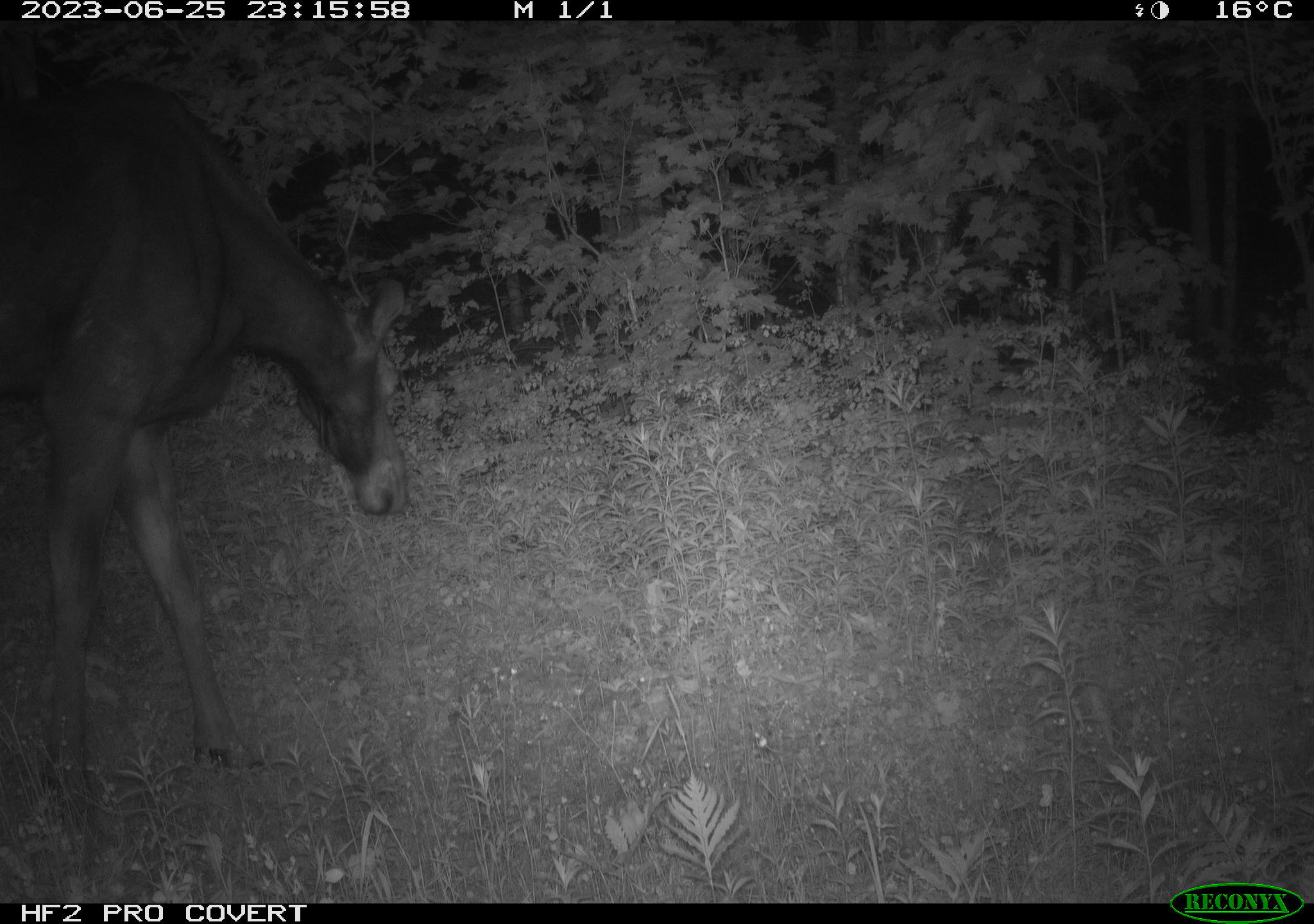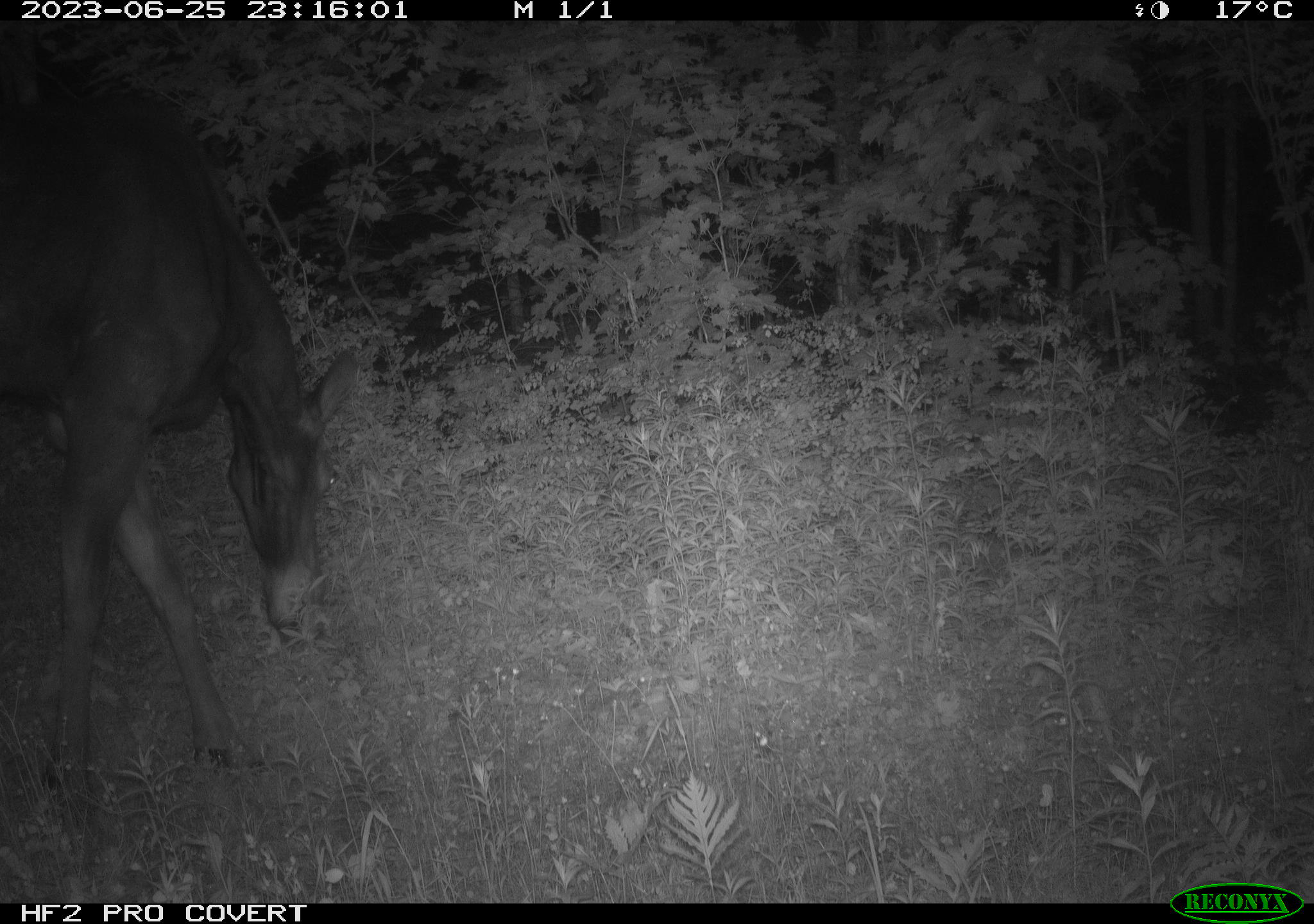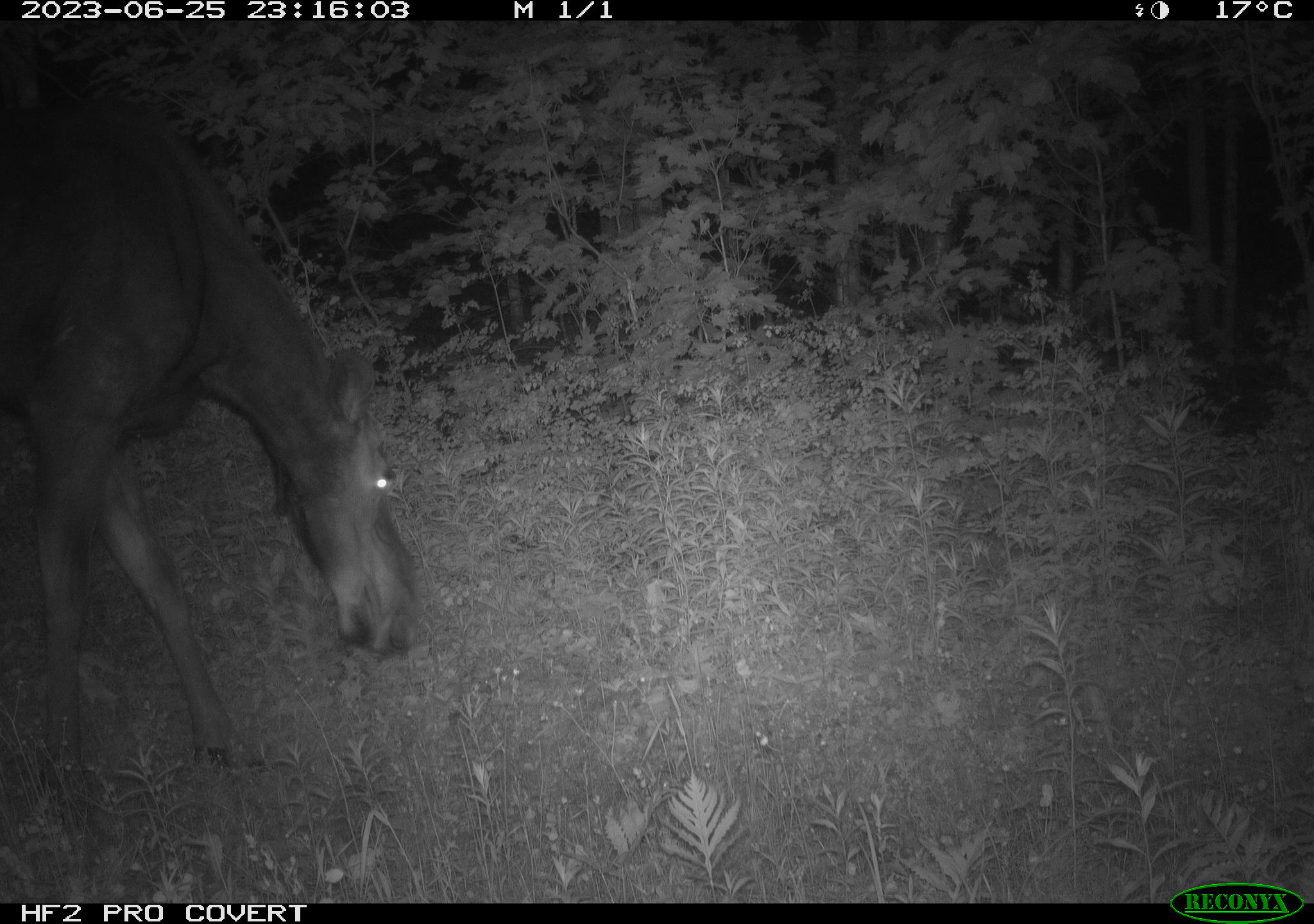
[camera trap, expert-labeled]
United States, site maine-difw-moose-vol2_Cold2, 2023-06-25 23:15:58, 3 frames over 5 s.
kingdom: Animalia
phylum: Chordata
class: Mammalia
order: Artiodactyla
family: Cervidae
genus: Alces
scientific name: Alces alces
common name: moose